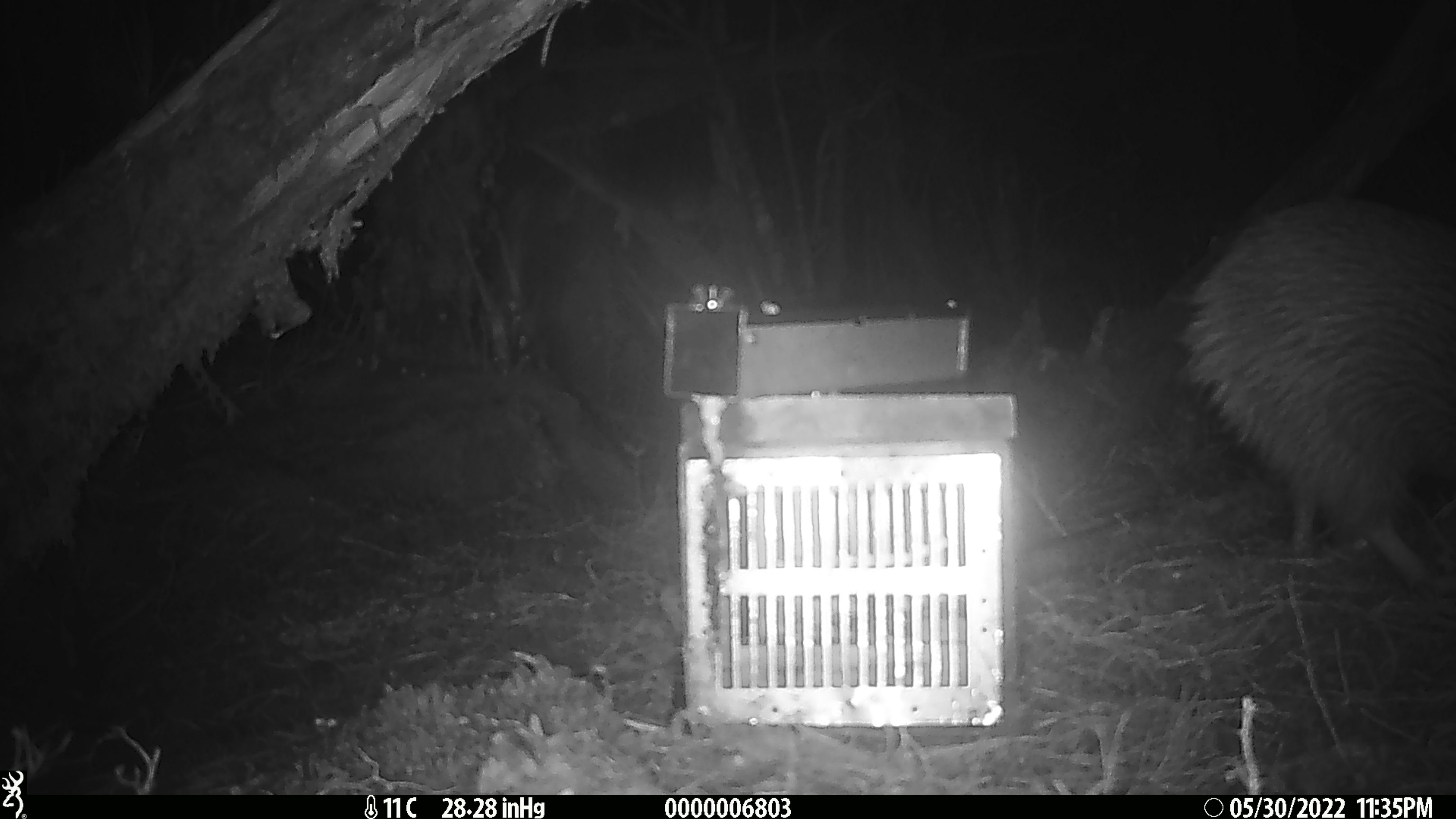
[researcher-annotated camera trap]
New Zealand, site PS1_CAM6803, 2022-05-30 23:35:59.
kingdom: Animalia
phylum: Chordata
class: Aves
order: Apterygiformes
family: Apterygidae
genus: Apteryx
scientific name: Apteryx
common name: kiwi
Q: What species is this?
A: Kiwi (Apteryx).